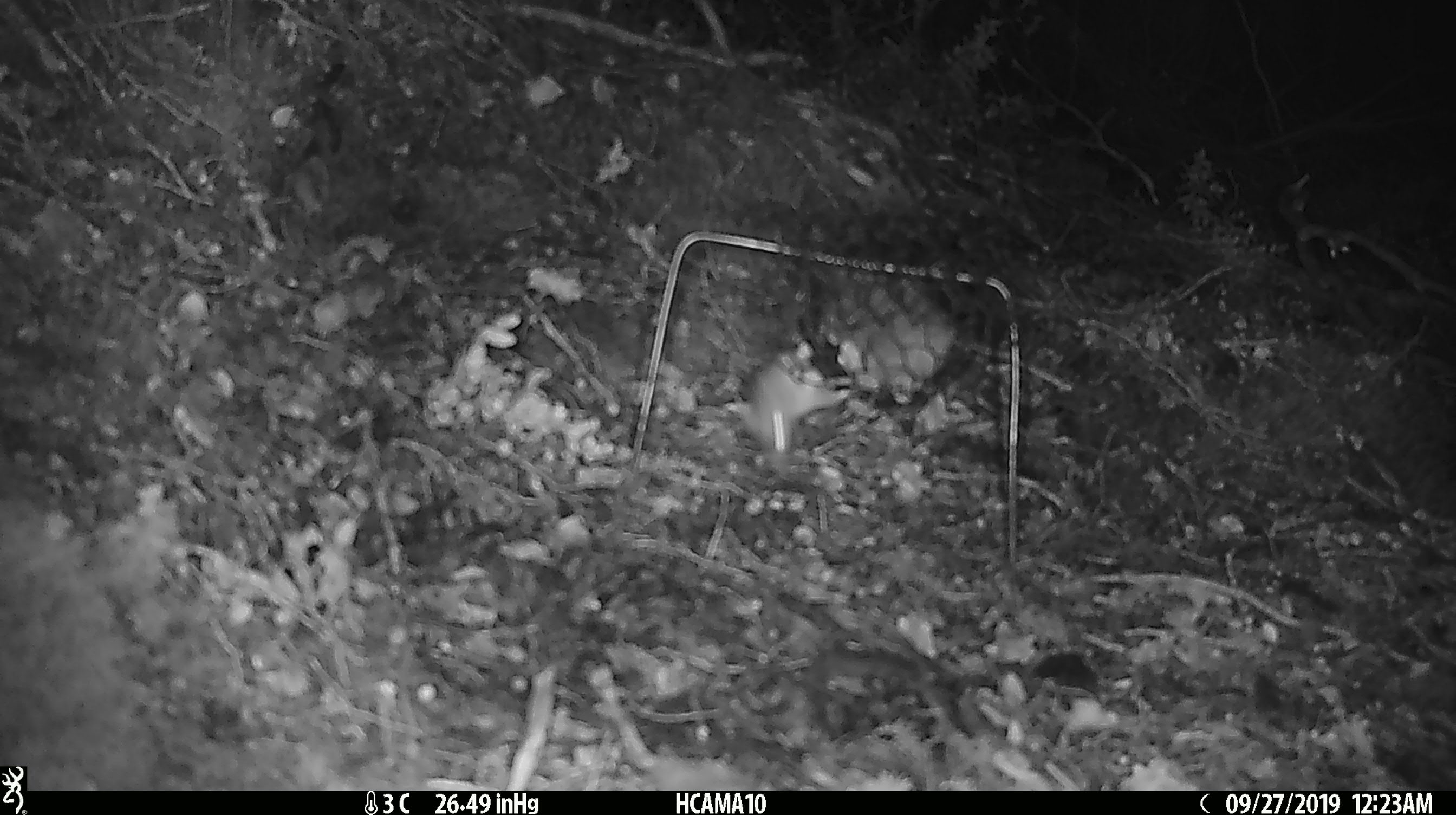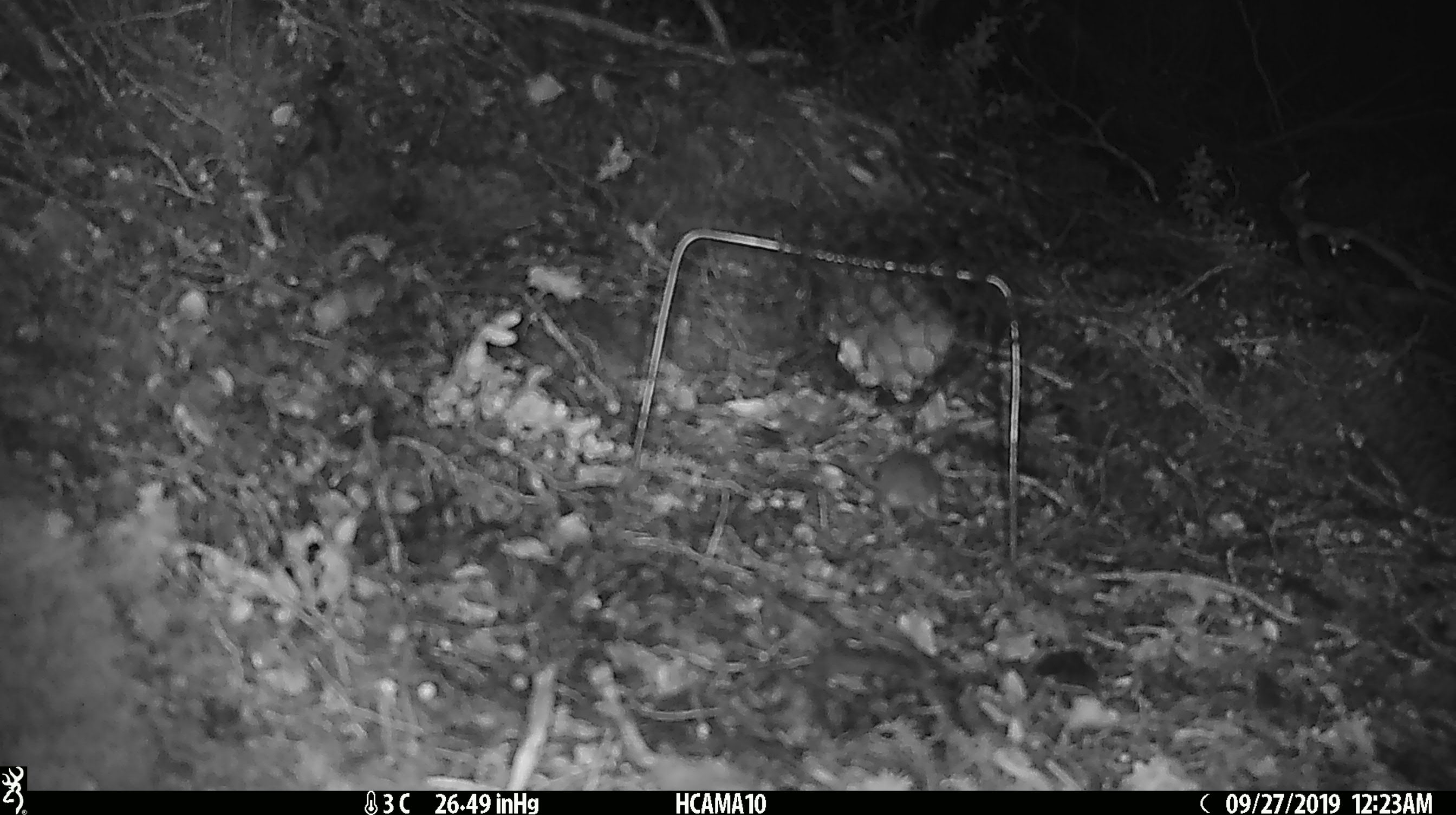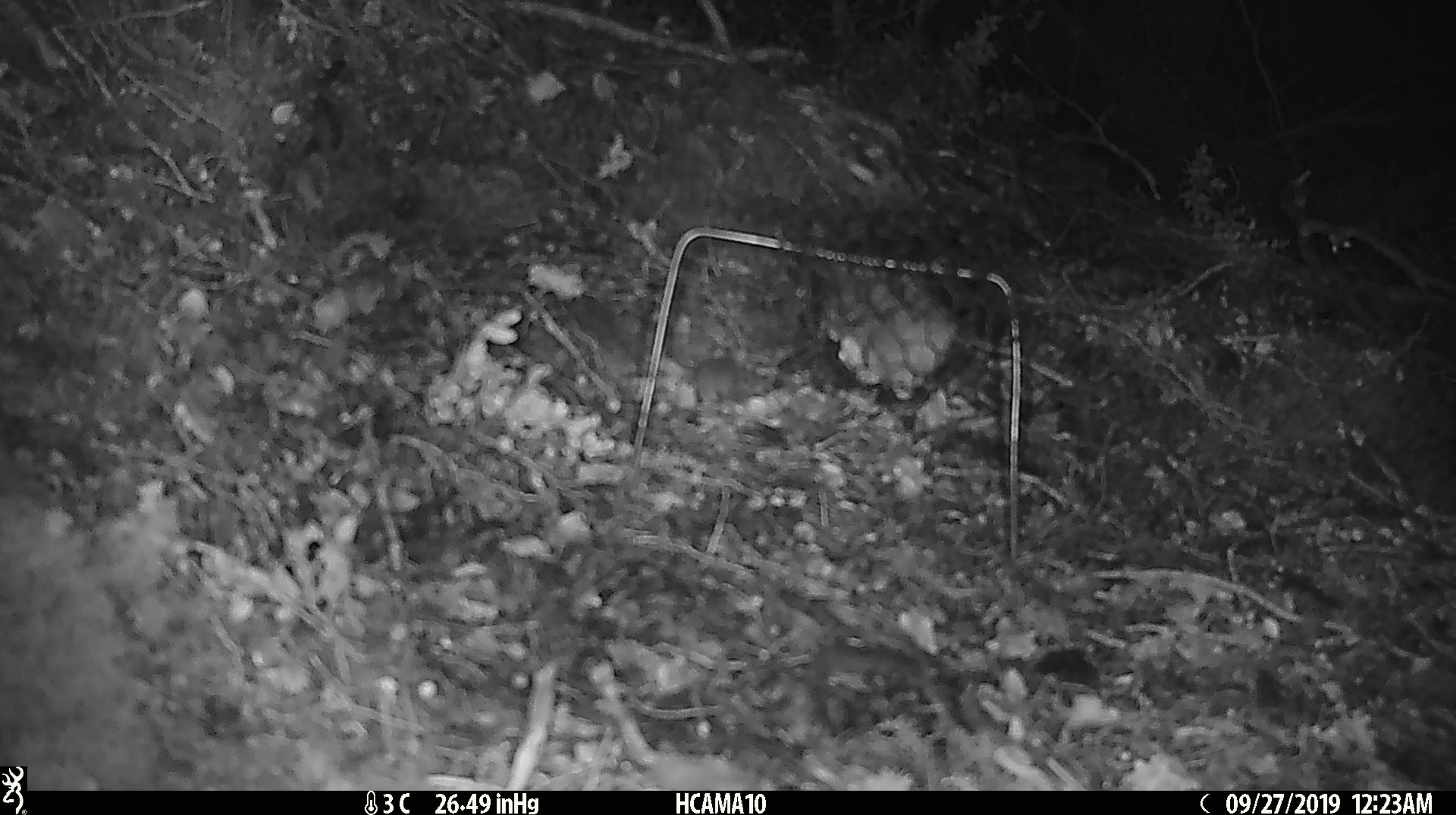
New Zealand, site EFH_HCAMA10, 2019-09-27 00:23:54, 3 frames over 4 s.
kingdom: Animalia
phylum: Chordata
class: Mammalia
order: Rodentia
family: Muridae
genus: Mus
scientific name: Mus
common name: mouse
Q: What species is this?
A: Mouse (Mus).